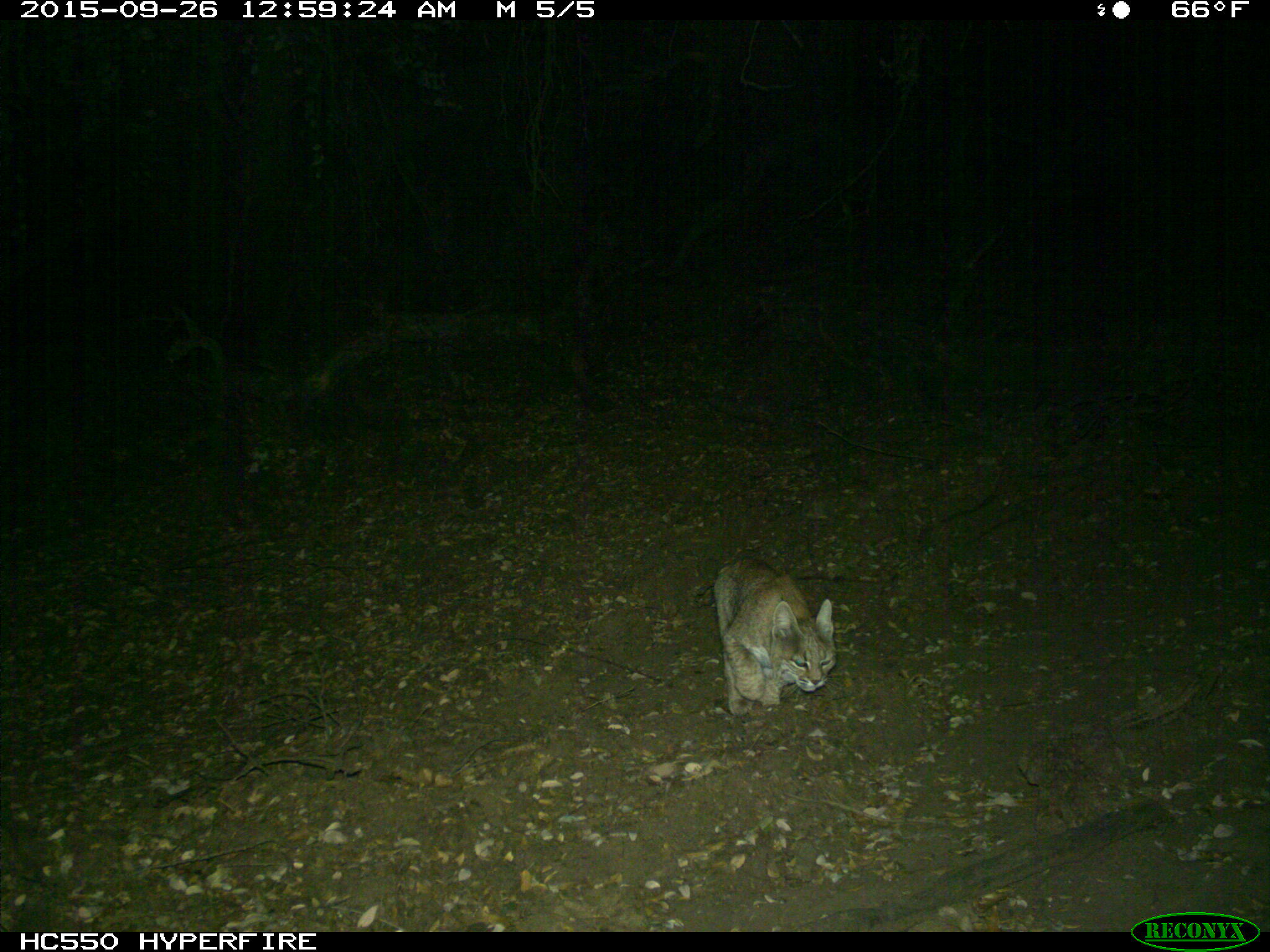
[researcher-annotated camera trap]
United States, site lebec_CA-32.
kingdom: Animalia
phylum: Chordata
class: Mammalia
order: Carnivora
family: Felidae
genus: Lynx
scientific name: Lynx rufus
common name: bobcat